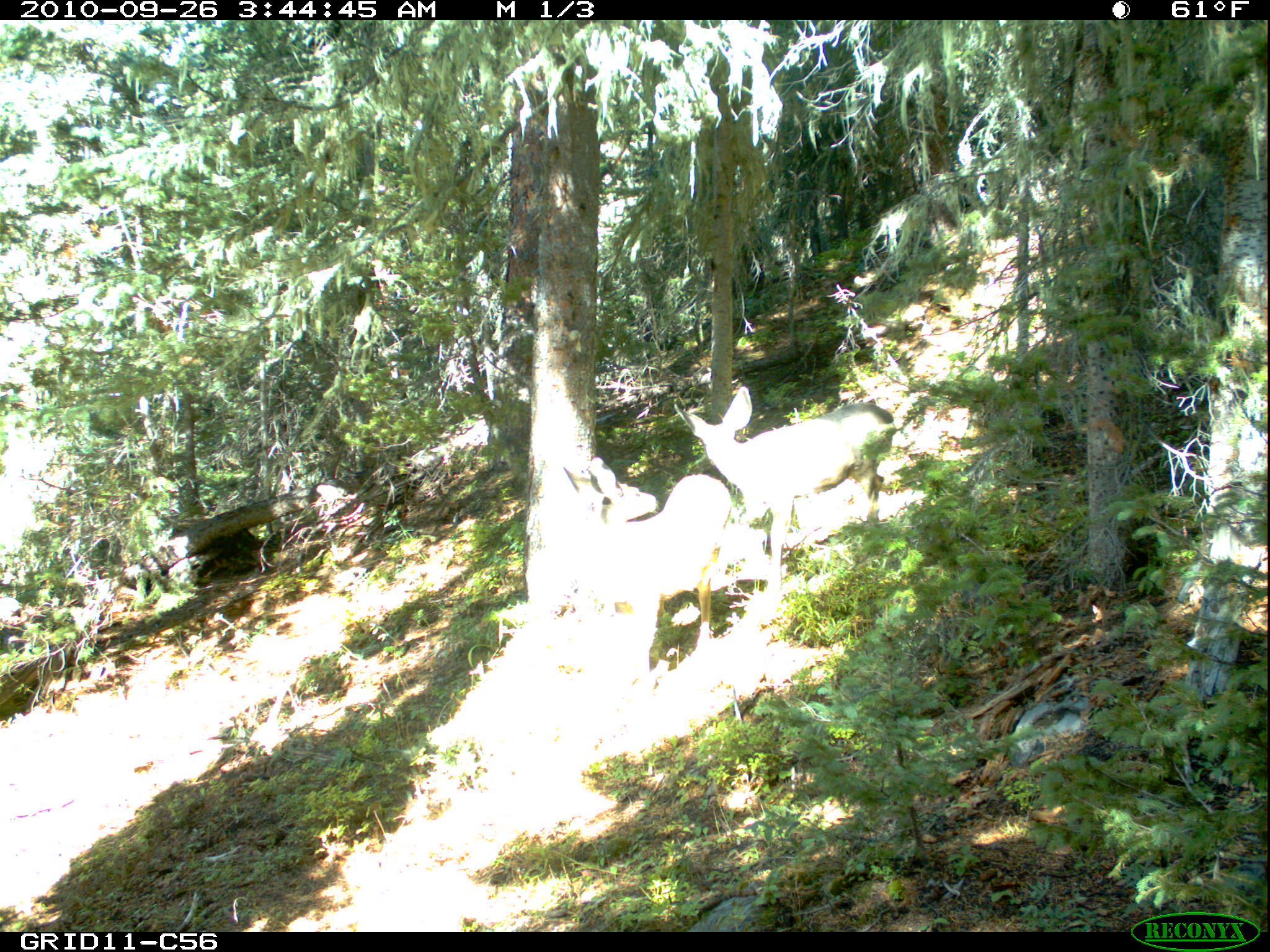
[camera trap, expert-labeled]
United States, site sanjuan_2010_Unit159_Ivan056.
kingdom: Animalia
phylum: Chordata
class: Mammalia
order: Artiodactyla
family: Cervidae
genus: Odocoileus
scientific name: Odocoileus hemionus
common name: mule deer